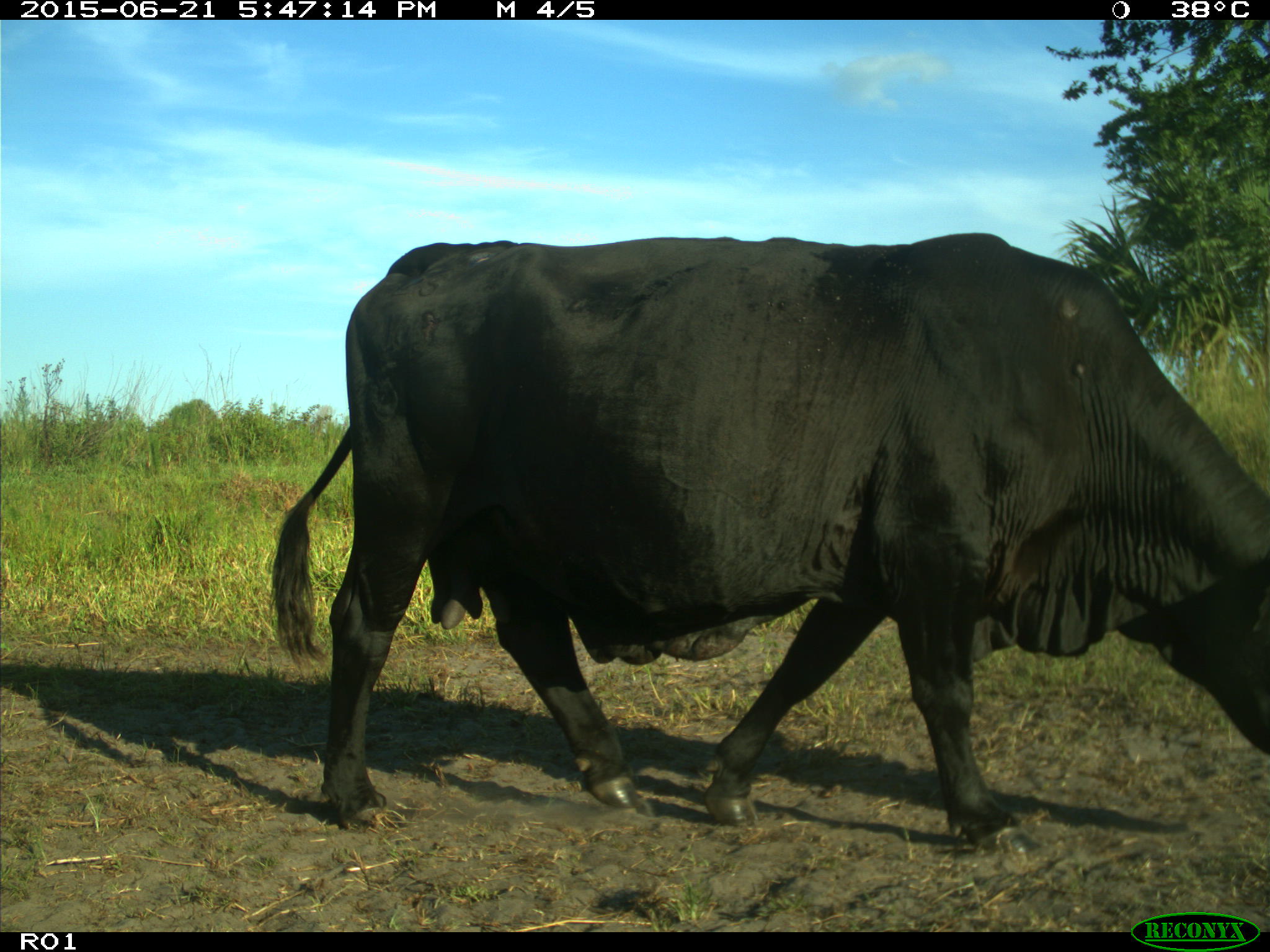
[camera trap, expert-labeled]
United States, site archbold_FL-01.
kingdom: Animalia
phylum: Chordata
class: Mammalia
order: Artiodactyla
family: Bovidae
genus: Bos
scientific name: Bos taurus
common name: domestic cow